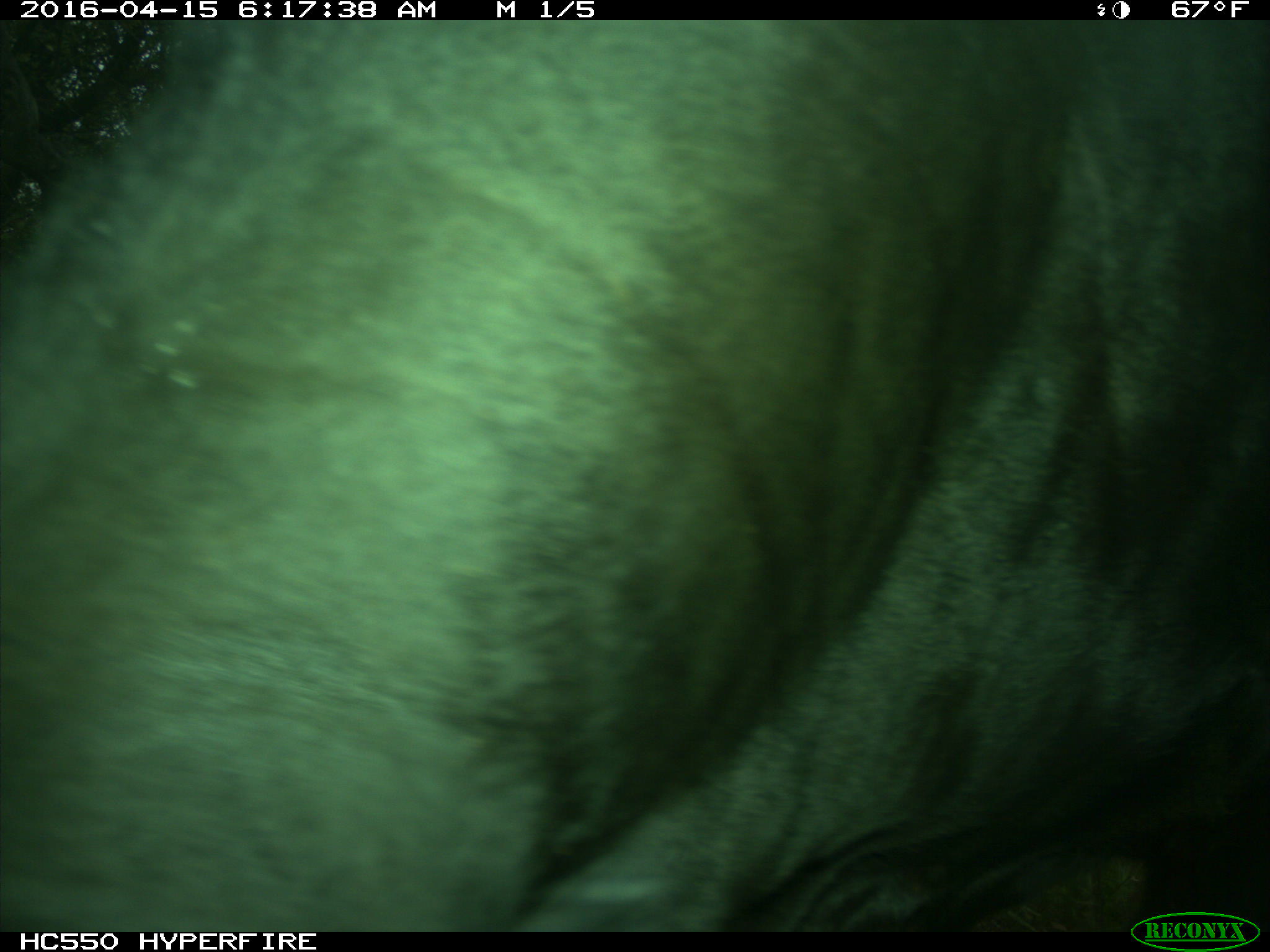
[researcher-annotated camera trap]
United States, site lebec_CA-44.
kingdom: Animalia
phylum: Chordata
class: Mammalia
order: Artiodactyla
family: Bovidae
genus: Bos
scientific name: Bos taurus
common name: domestic cow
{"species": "Bos taurus (domestic cow)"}